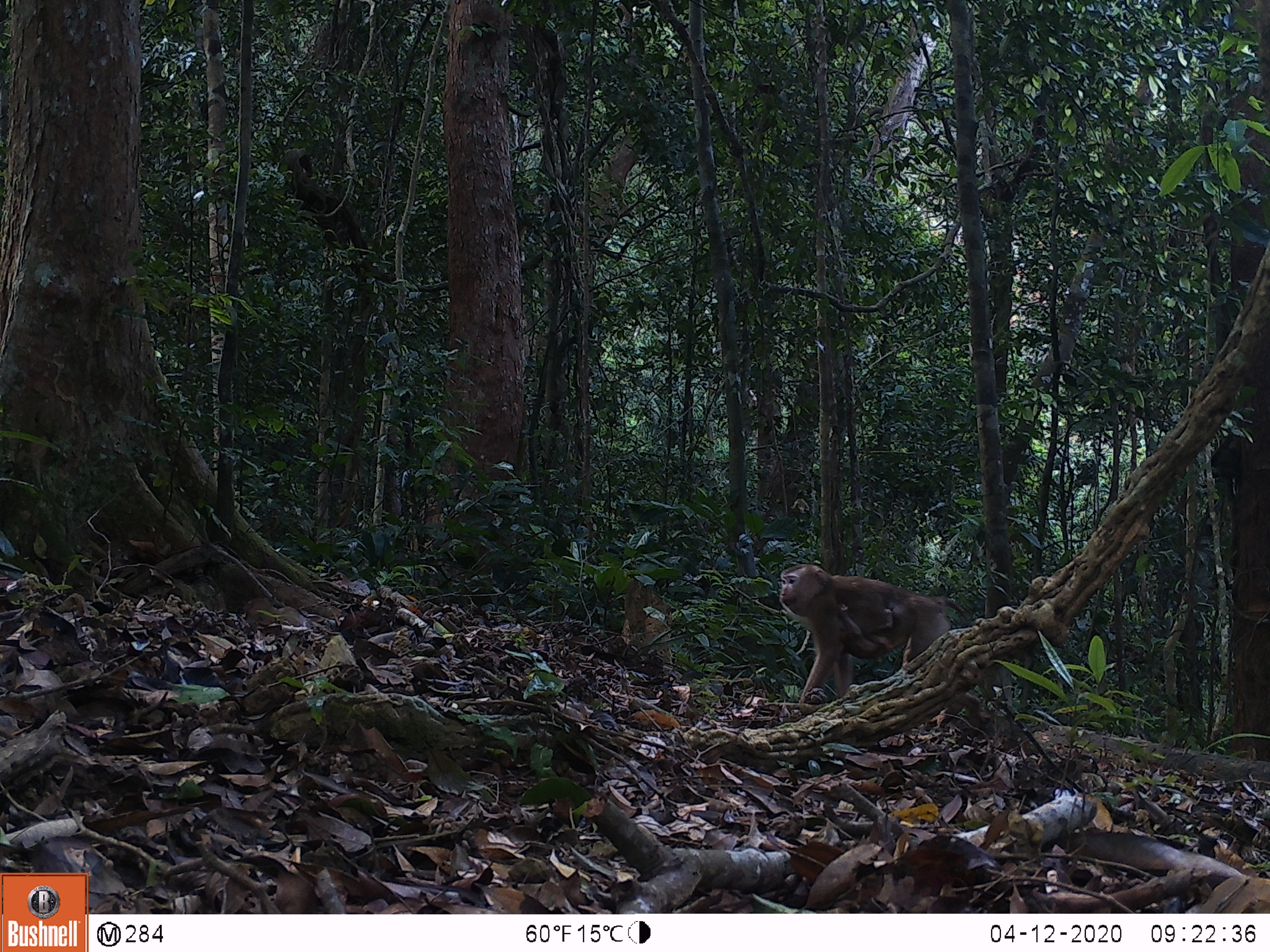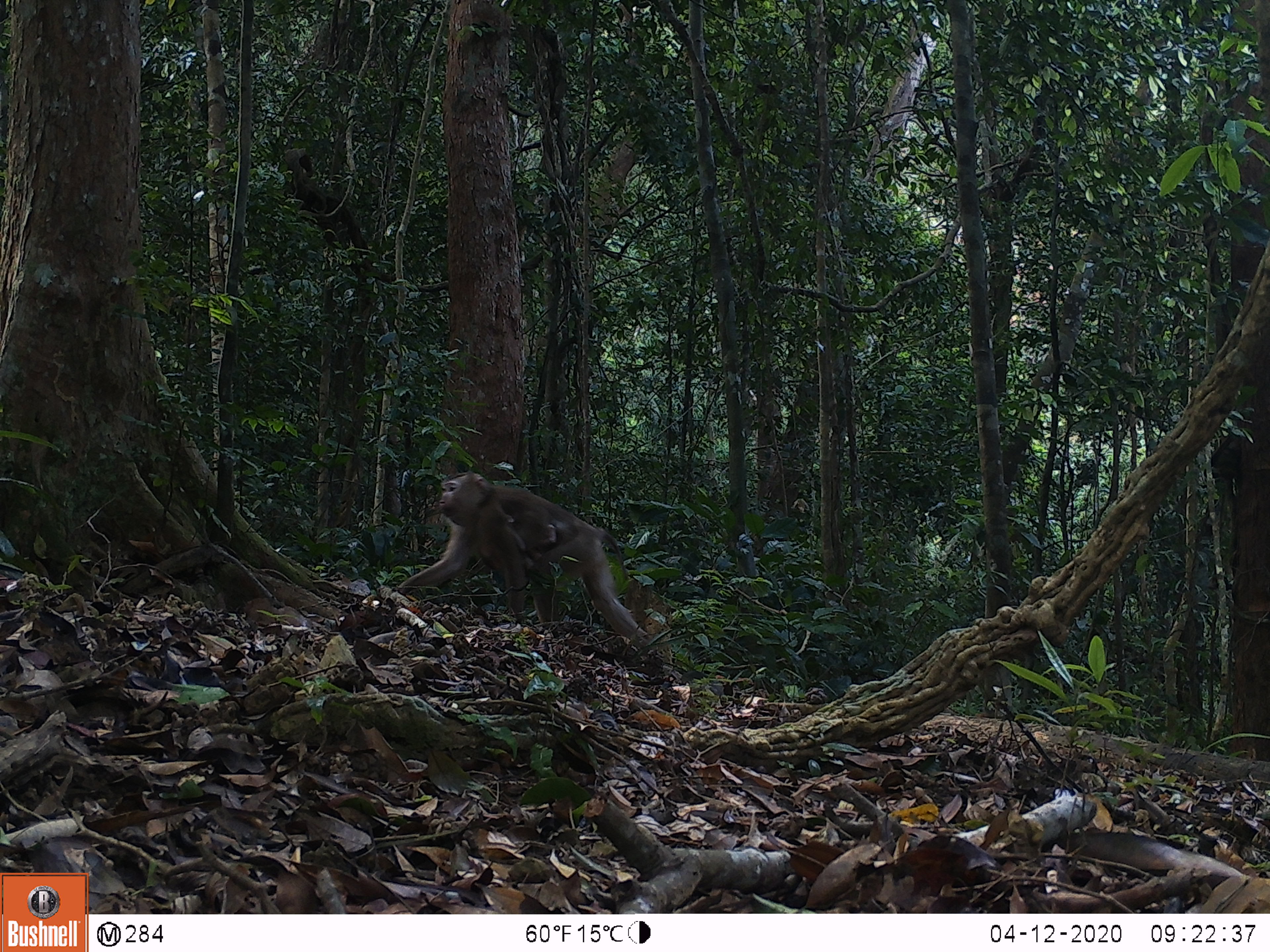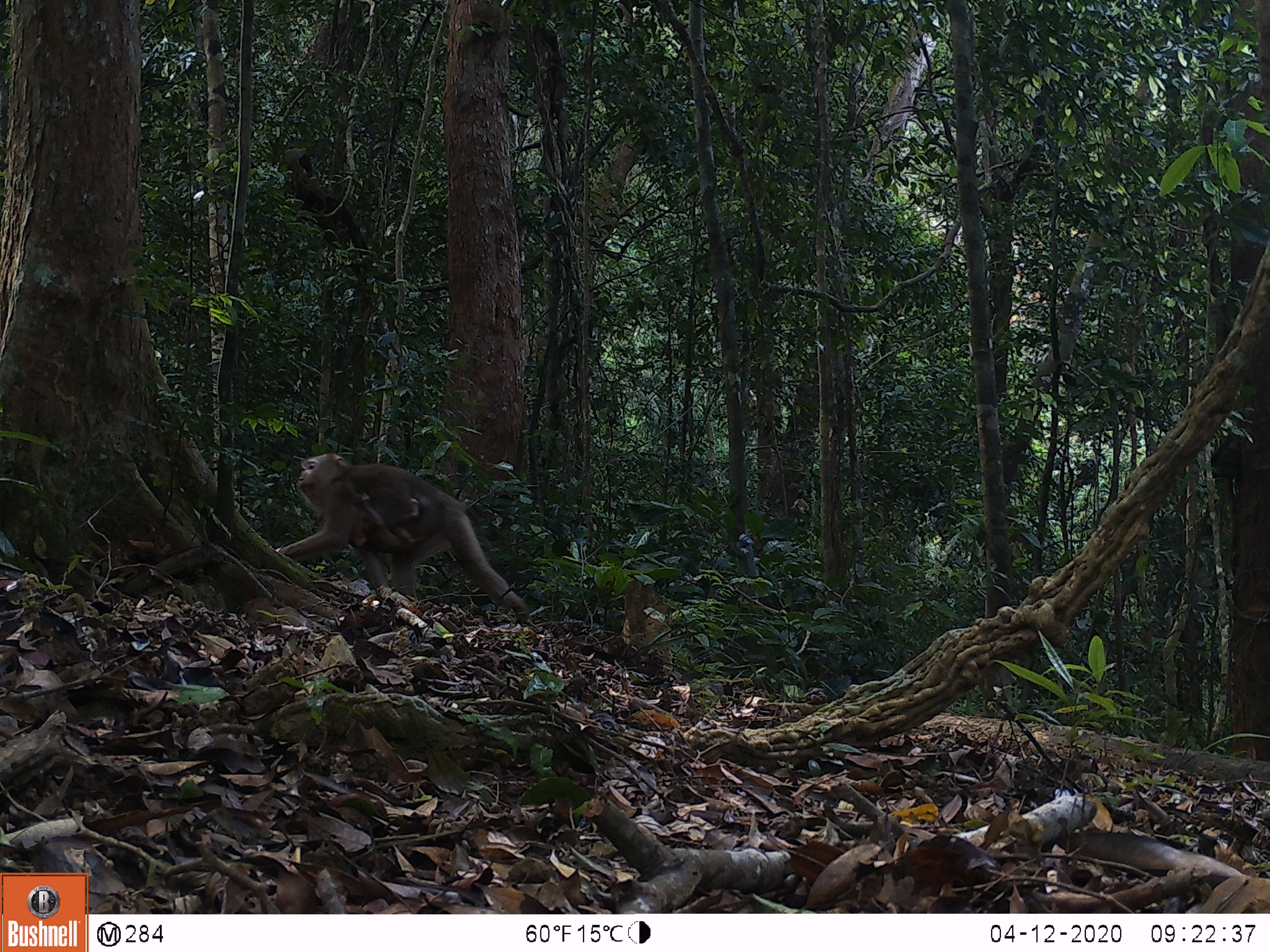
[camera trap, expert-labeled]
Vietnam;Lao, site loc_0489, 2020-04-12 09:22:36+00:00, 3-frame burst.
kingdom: Animalia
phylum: Chordata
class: Mammalia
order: Primates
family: Cercopithecidae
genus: Macaca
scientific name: Macaca nemestrina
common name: pig-tailed macaque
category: pig tailed macaque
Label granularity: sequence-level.